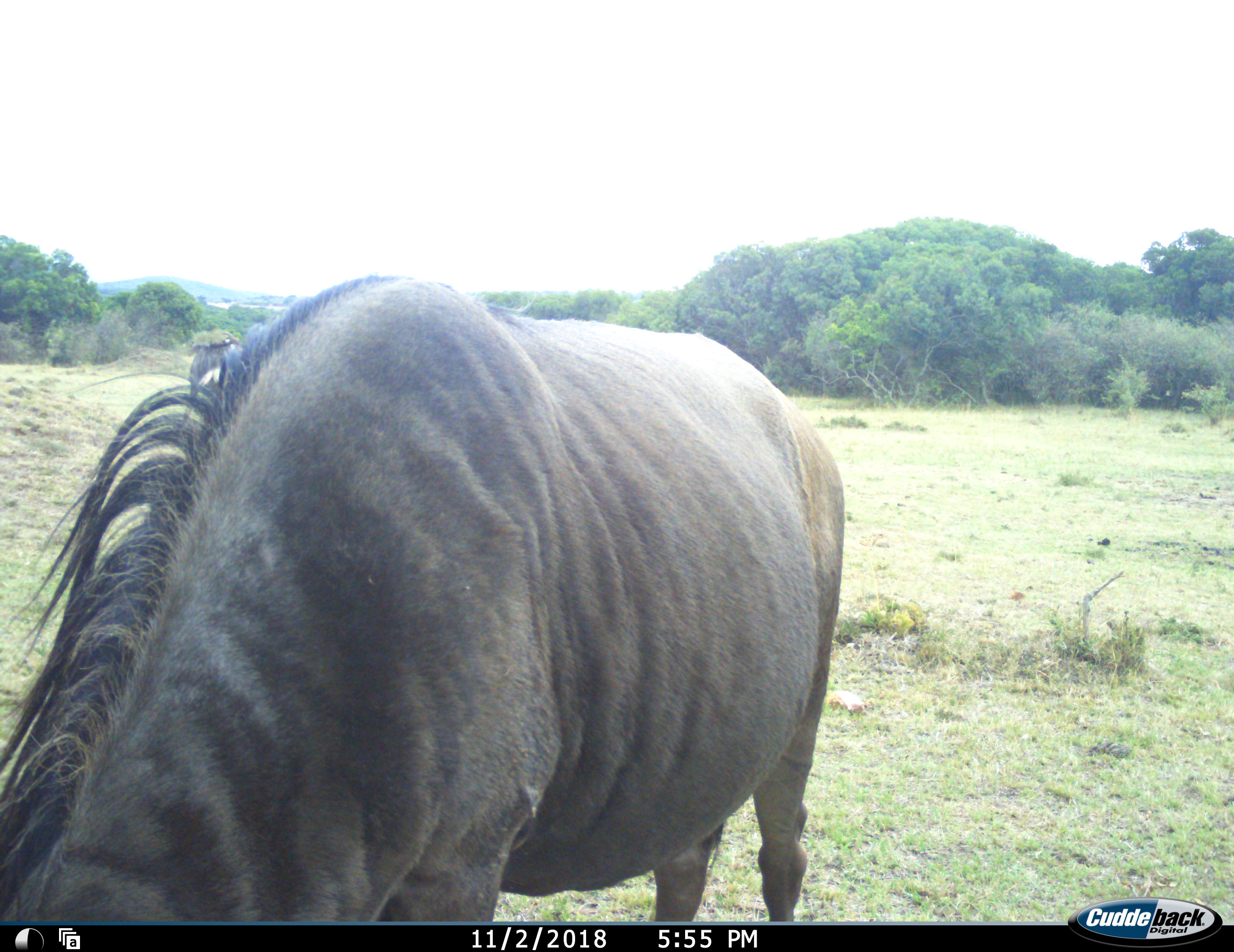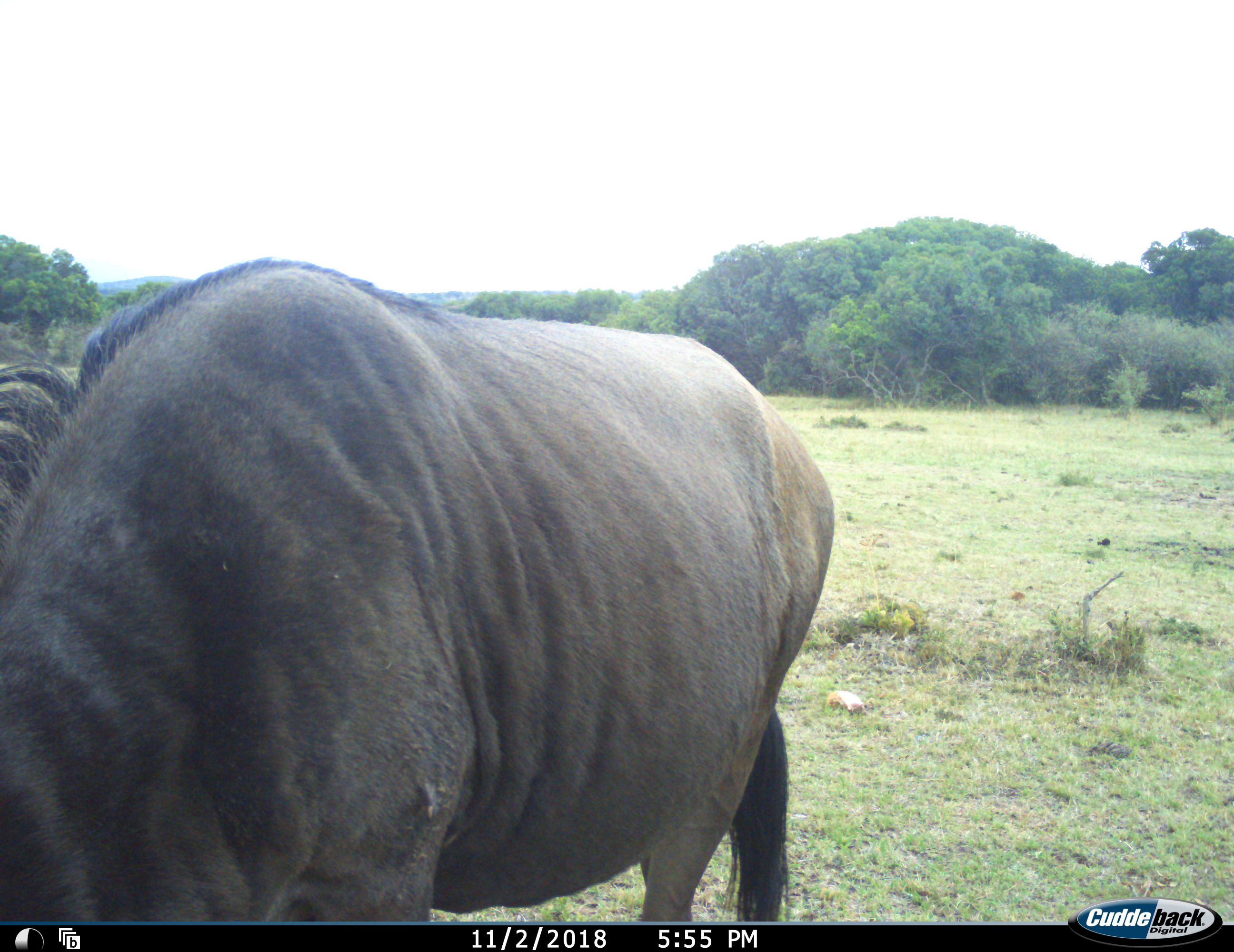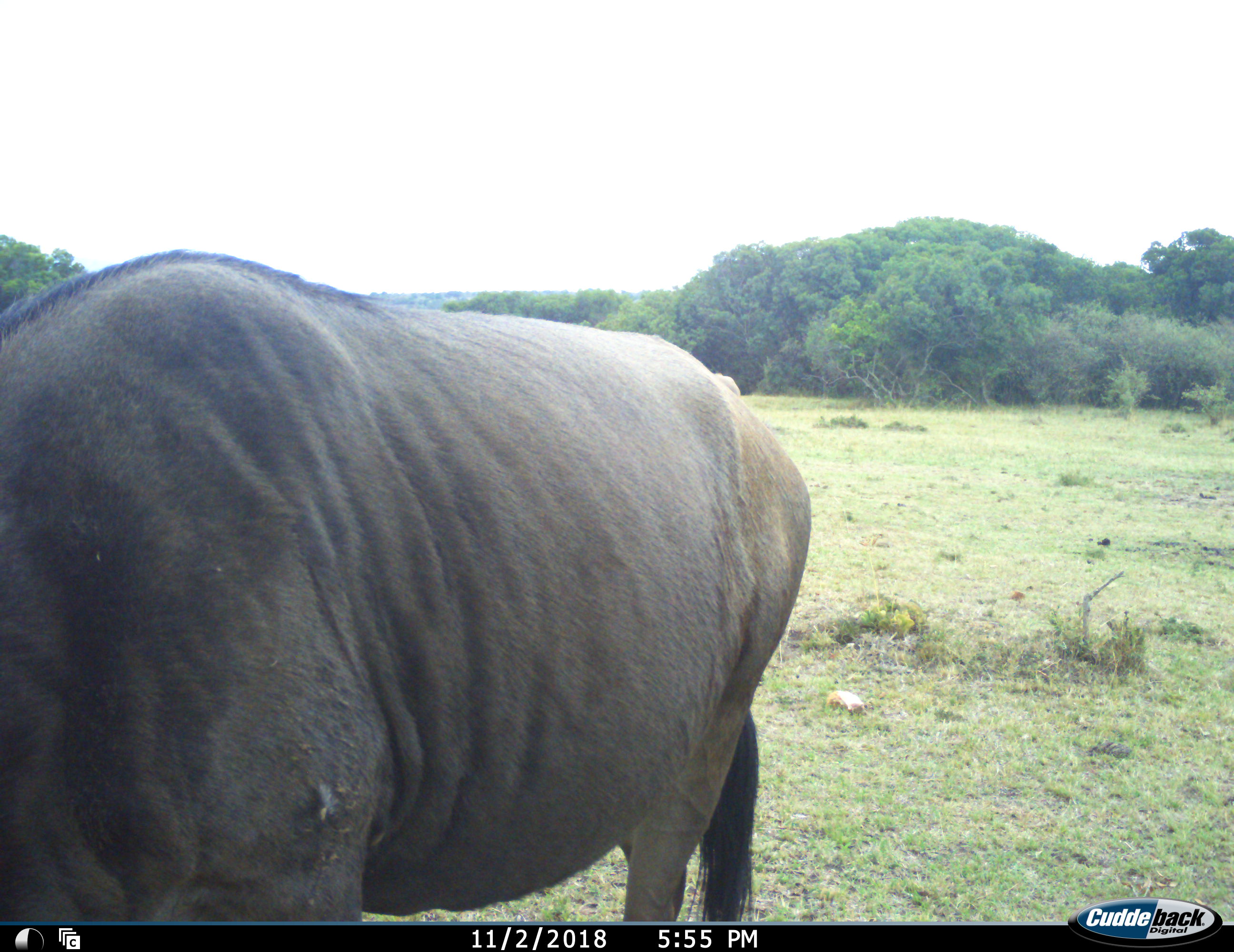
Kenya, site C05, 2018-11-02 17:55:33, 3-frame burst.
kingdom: Animalia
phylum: Chordata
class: Mammalia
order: Artiodactyla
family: Bovidae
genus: Connochaetes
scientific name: Connochaetes taurinus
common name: common wildebeest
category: wildebeest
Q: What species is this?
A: Wildebeest (common wildebeest) (Connochaetes taurinus).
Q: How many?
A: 1.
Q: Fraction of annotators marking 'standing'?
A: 10%.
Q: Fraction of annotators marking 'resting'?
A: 0%.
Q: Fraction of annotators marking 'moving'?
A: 10%.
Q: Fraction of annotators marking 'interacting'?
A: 0%.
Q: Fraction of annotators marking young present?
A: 0%.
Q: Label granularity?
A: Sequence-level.